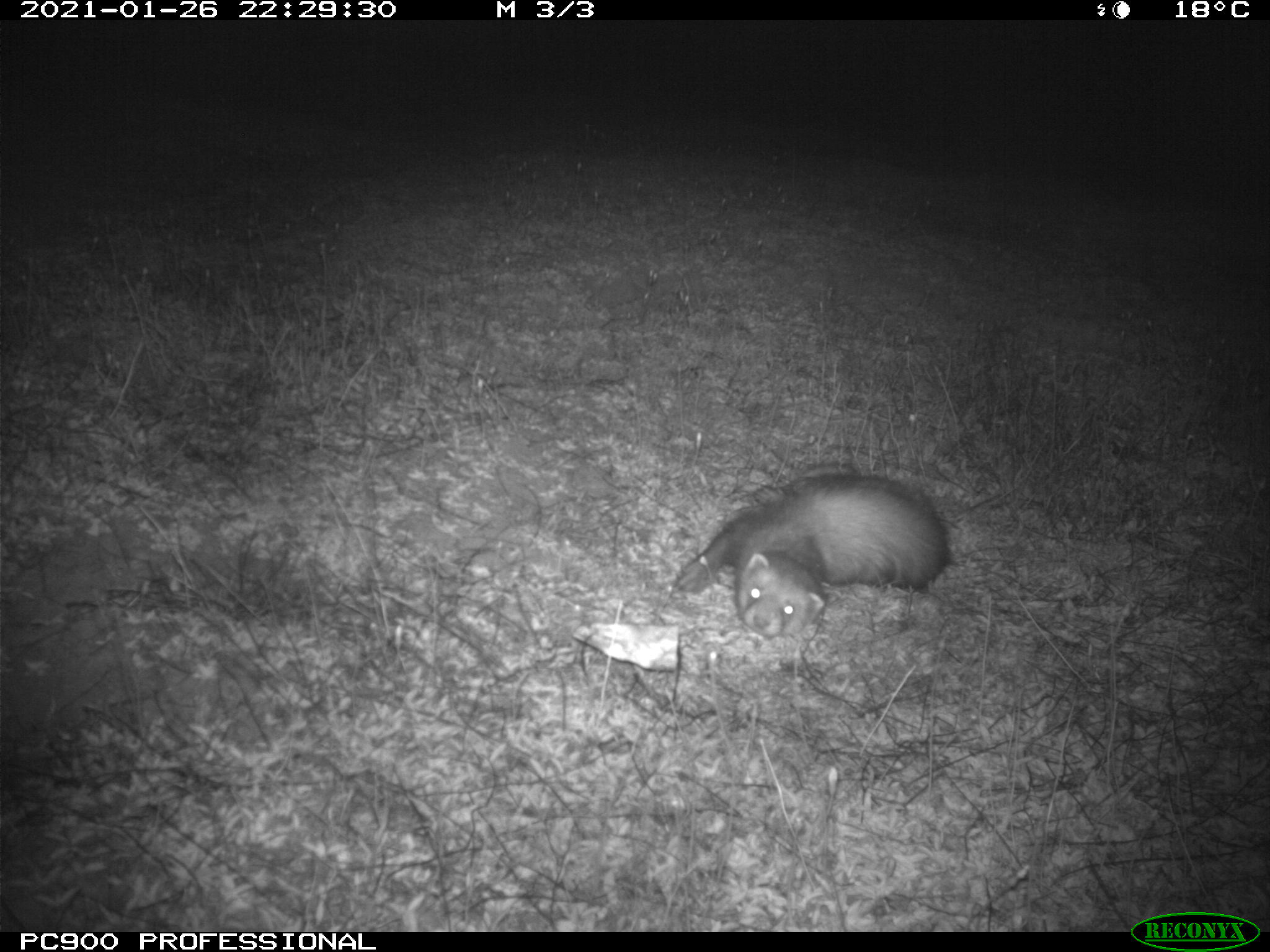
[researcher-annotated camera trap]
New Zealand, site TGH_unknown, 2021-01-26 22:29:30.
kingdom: Animalia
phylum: Chordata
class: Mammalia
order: Carnivora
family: Mustelidae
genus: Mustela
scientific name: Mustela furo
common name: ferret